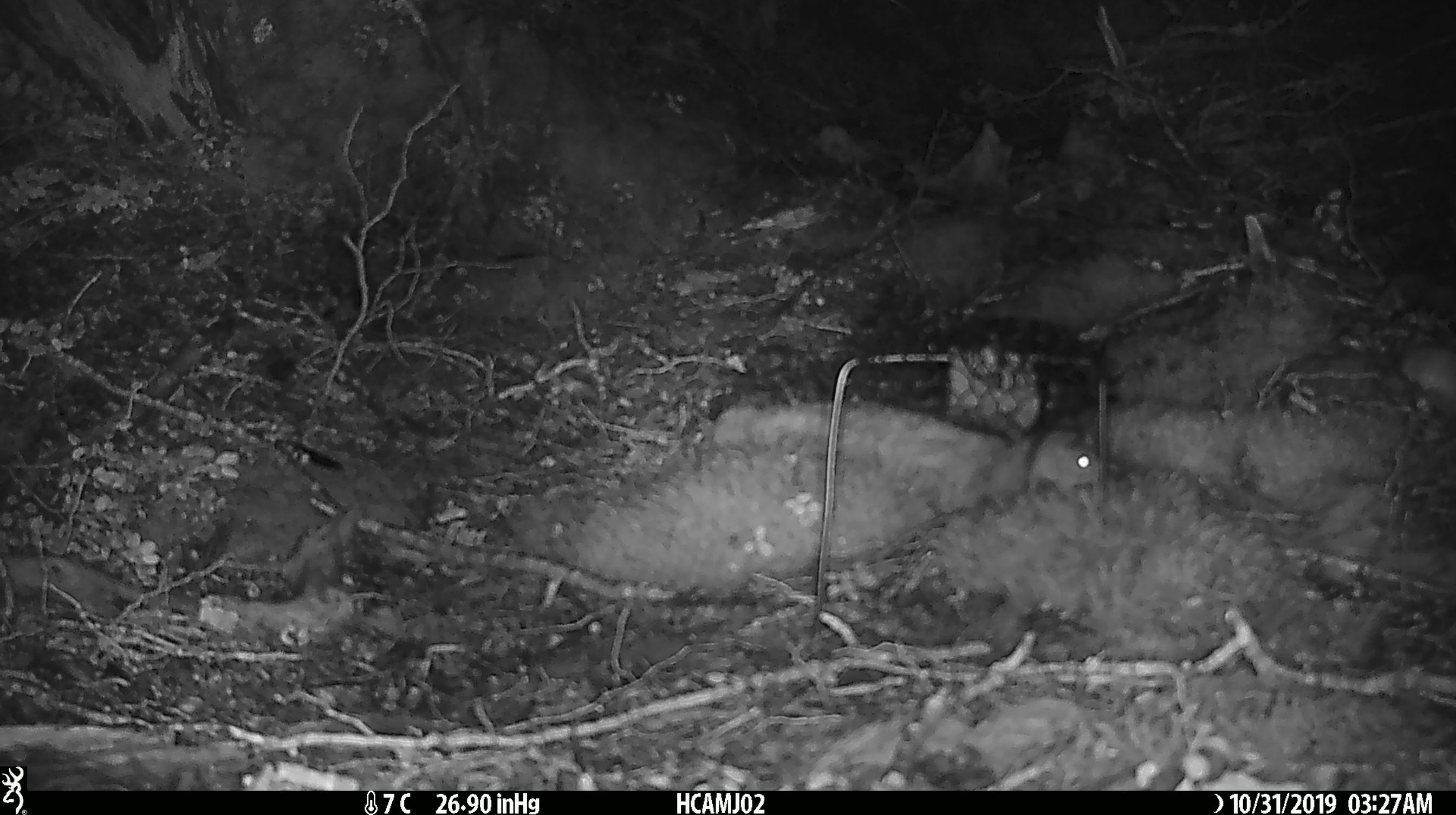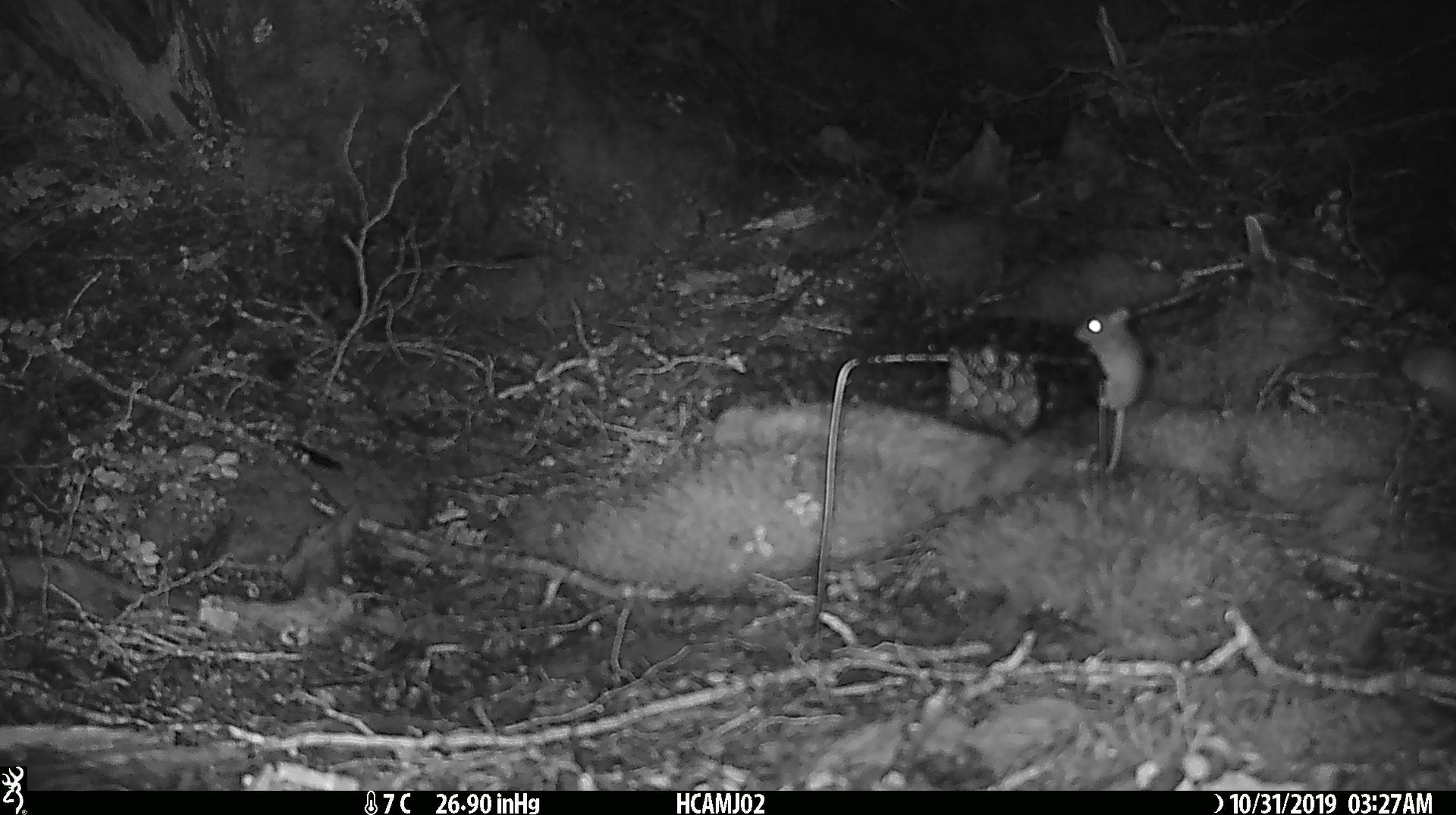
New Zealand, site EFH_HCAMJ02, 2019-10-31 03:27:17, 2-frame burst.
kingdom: Animalia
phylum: Chordata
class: Mammalia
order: Rodentia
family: Muridae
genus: Mus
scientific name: Mus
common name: mouse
Mouse (Mus).